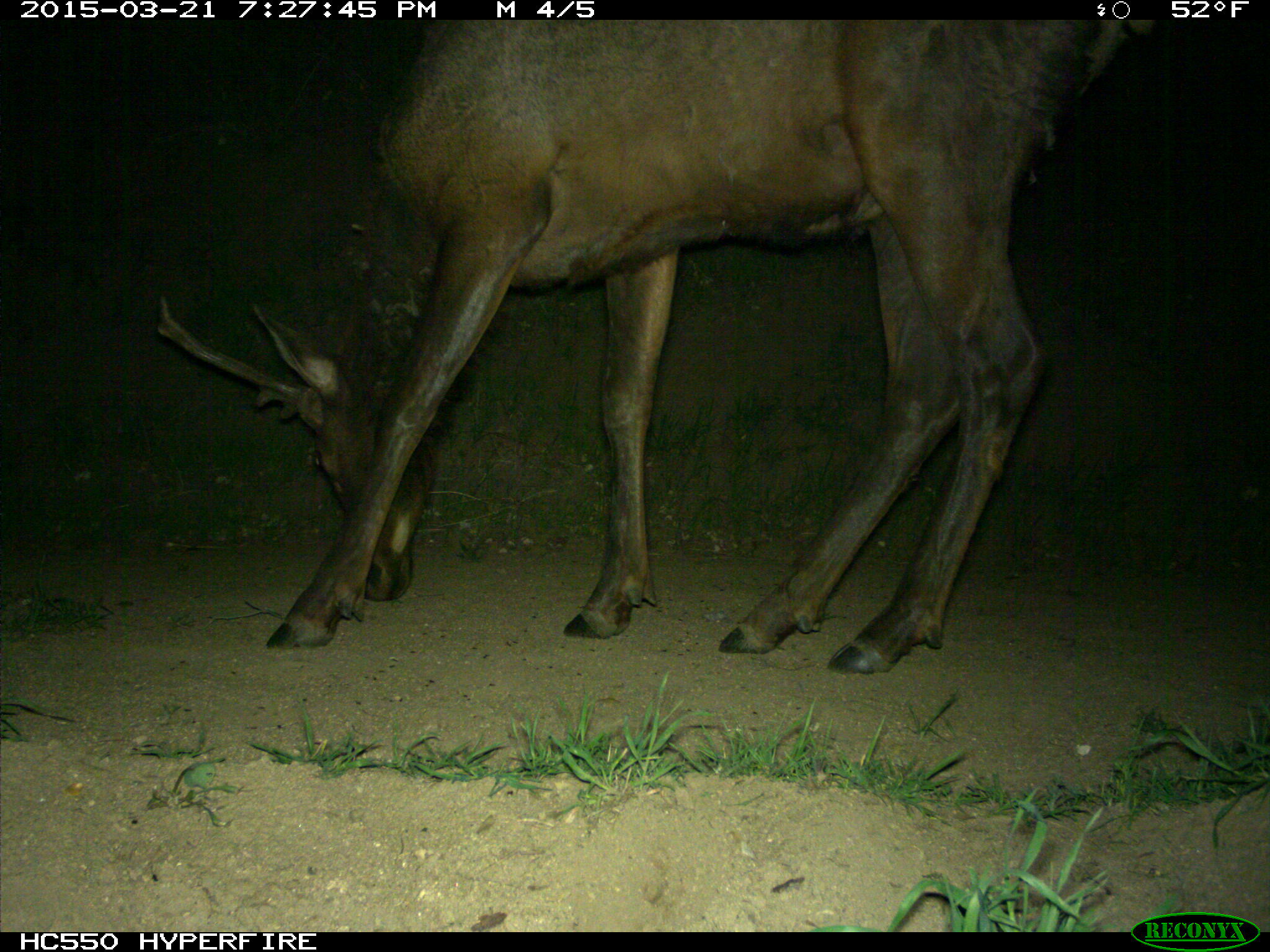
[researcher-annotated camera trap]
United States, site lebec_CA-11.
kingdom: Animalia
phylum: Chordata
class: Mammalia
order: Artiodactyla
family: Cervidae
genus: Cervus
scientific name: Cervus canadensis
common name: elk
Cervus canadensis (elk).